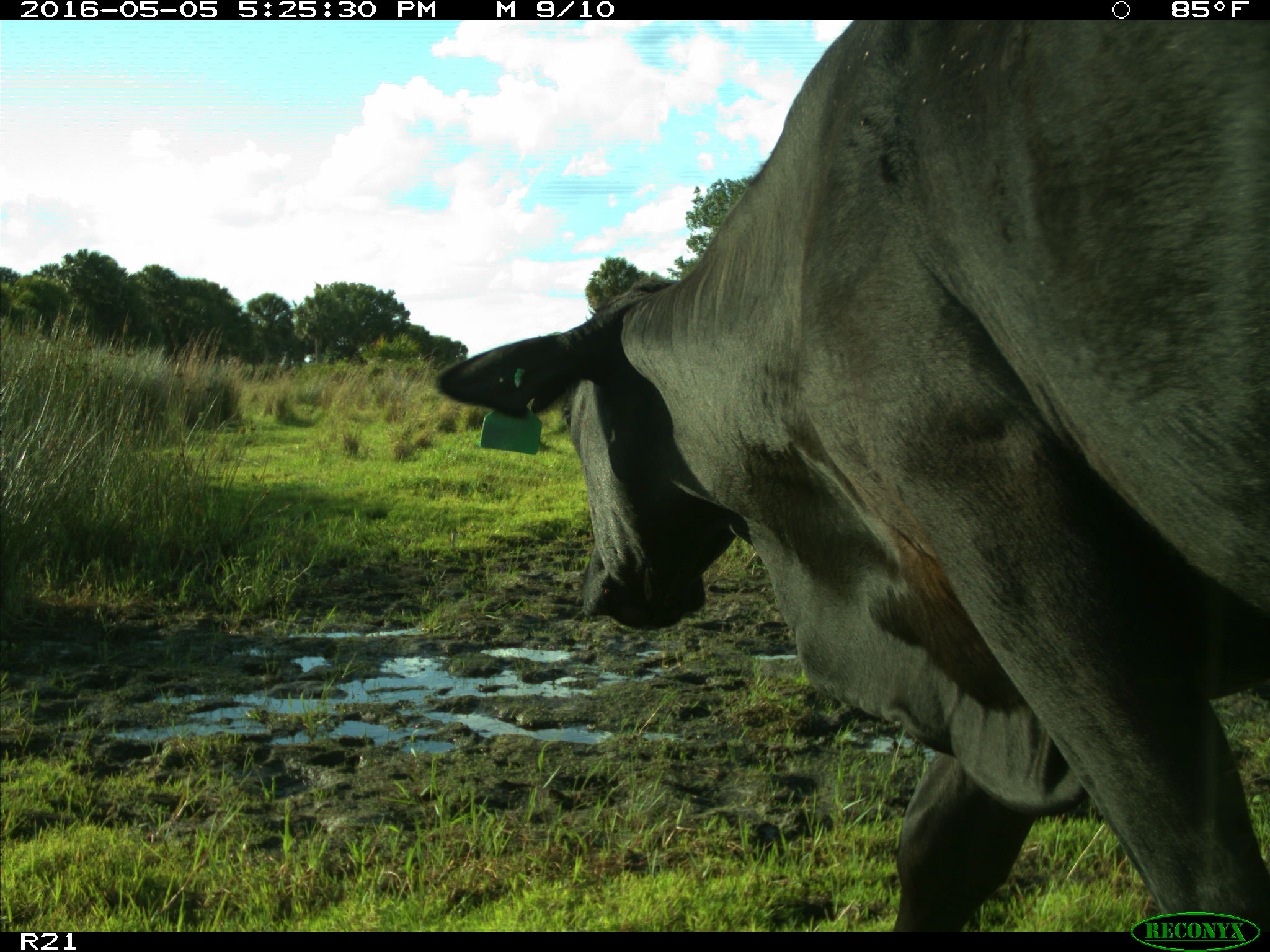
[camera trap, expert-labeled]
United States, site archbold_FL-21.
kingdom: Animalia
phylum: Chordata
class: Mammalia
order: Artiodactyla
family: Bovidae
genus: Bos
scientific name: Bos taurus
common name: domestic cow